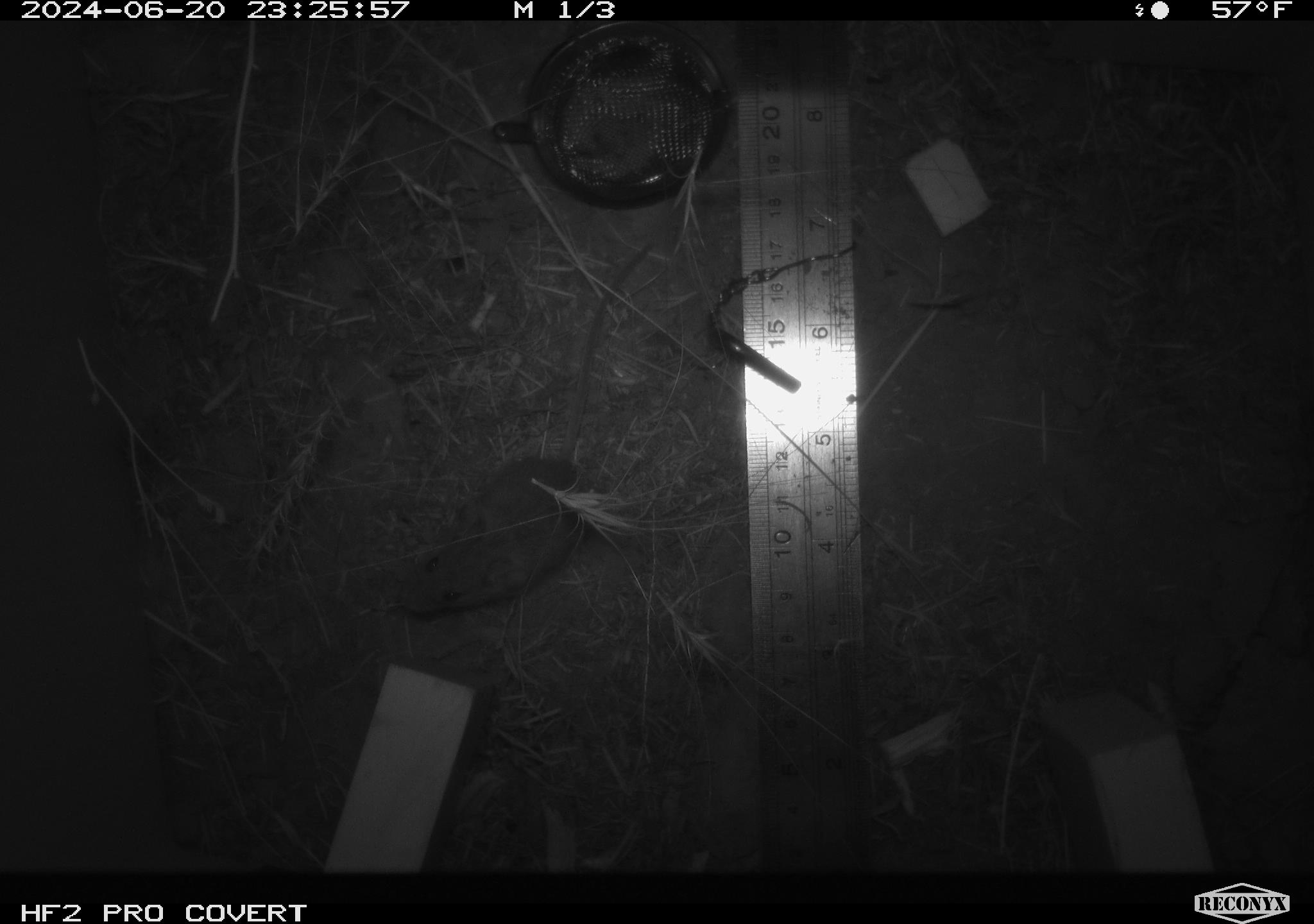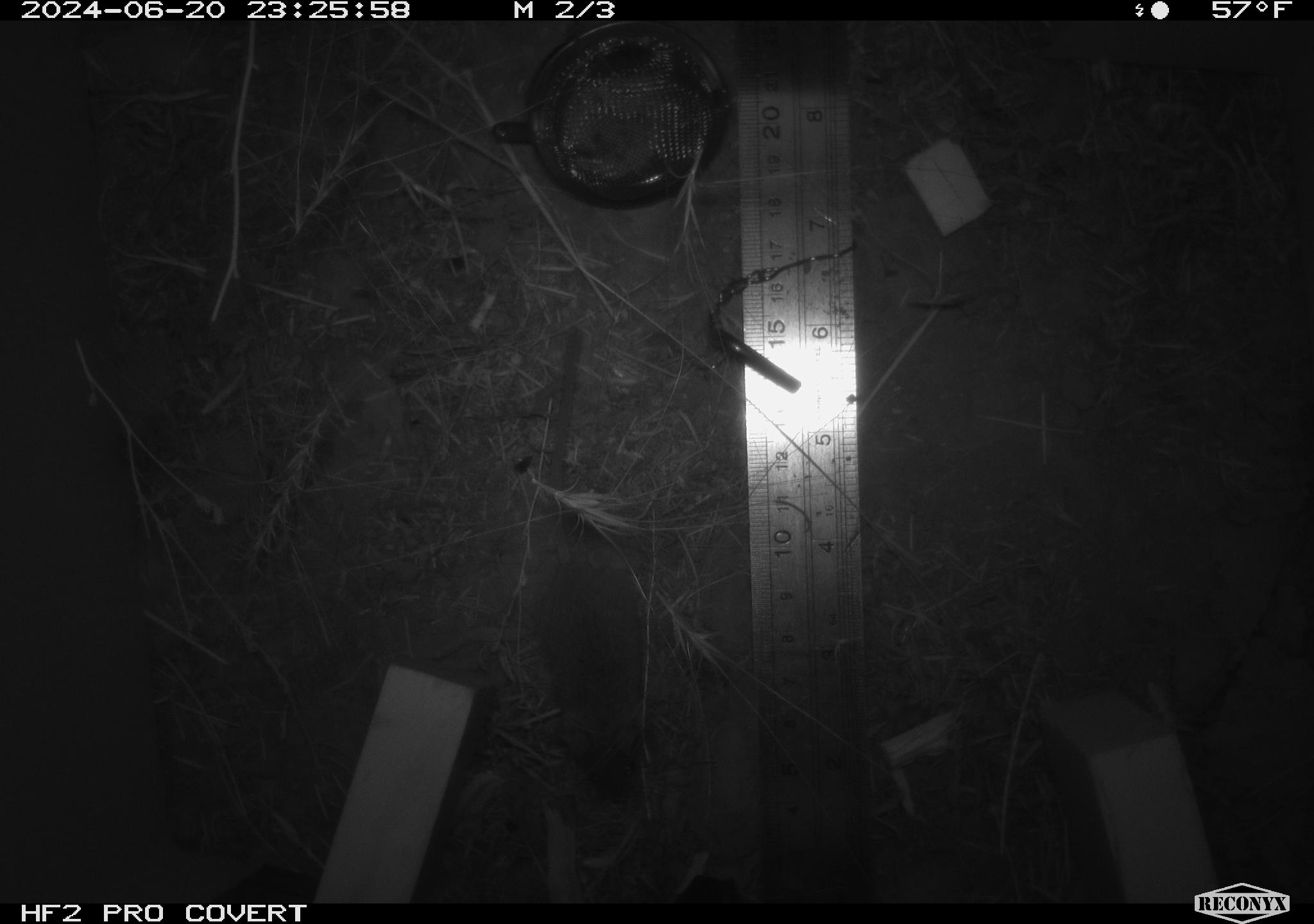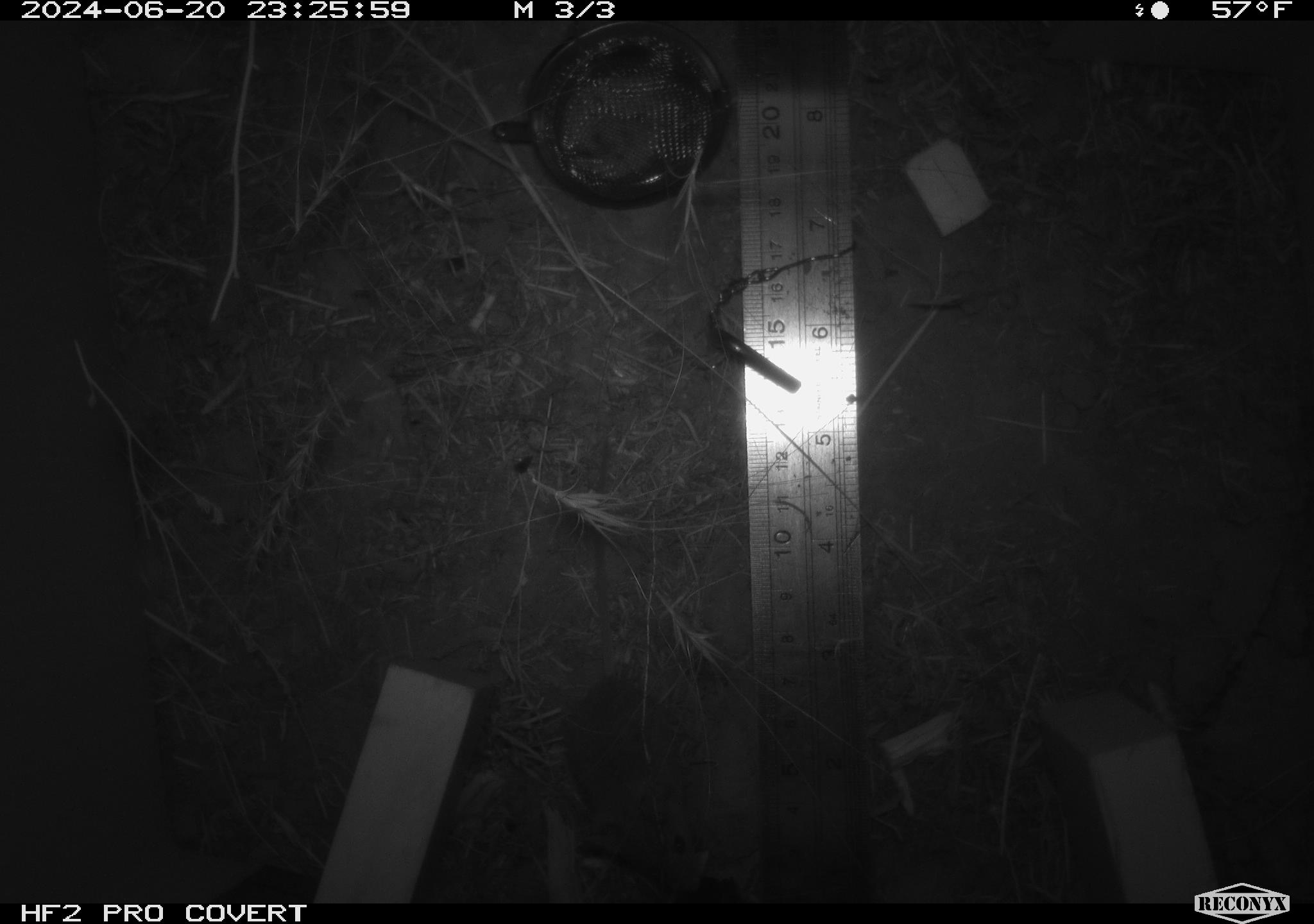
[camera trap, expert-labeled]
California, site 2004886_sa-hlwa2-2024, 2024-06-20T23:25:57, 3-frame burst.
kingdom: Animalia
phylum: Chordata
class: Mammalia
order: Rodentia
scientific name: Rodentia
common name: mouse species